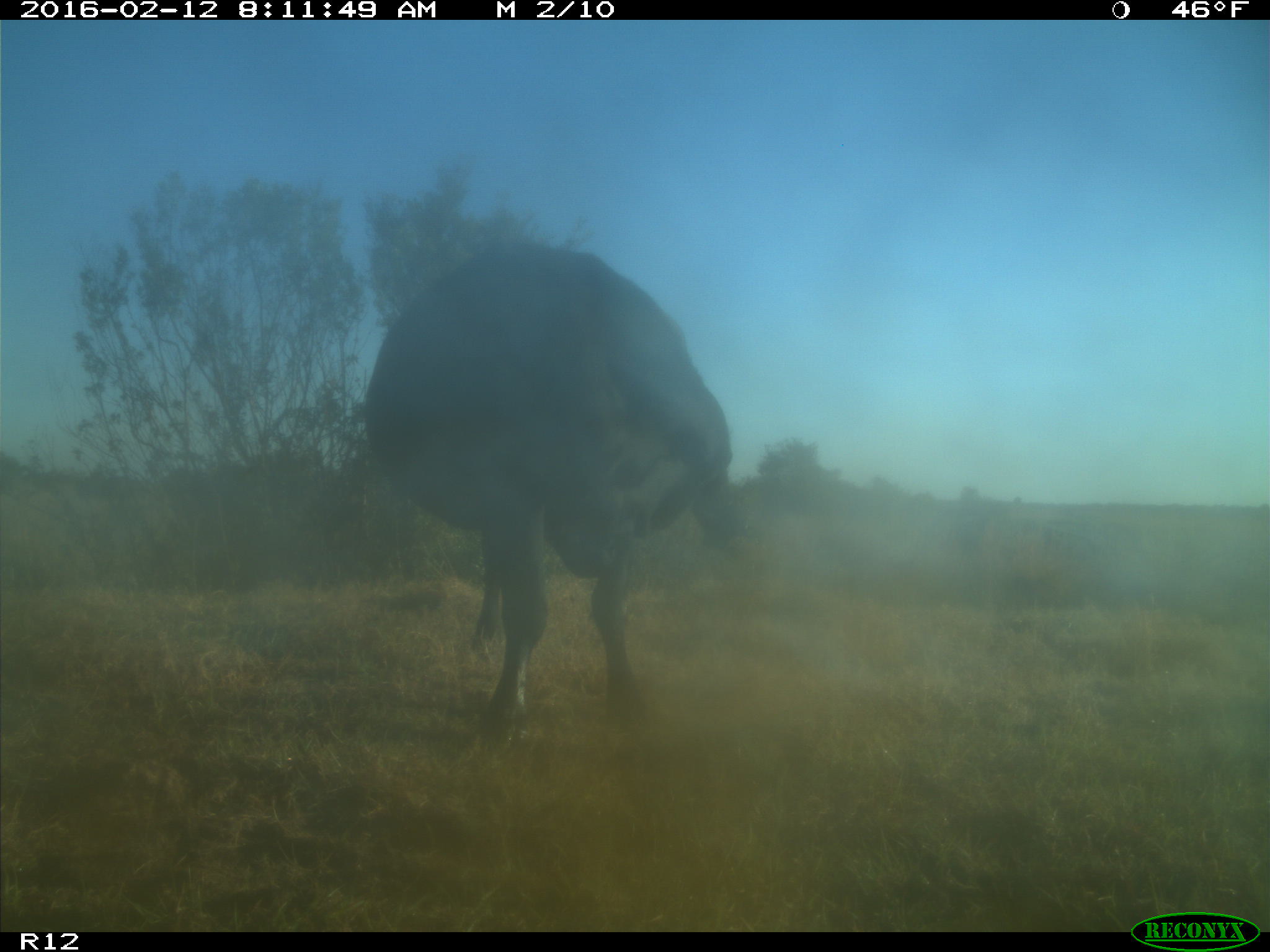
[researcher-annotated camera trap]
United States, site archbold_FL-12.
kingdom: Animalia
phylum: Chordata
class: Mammalia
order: Artiodactyla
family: Bovidae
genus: Bos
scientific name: Bos taurus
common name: domestic cow